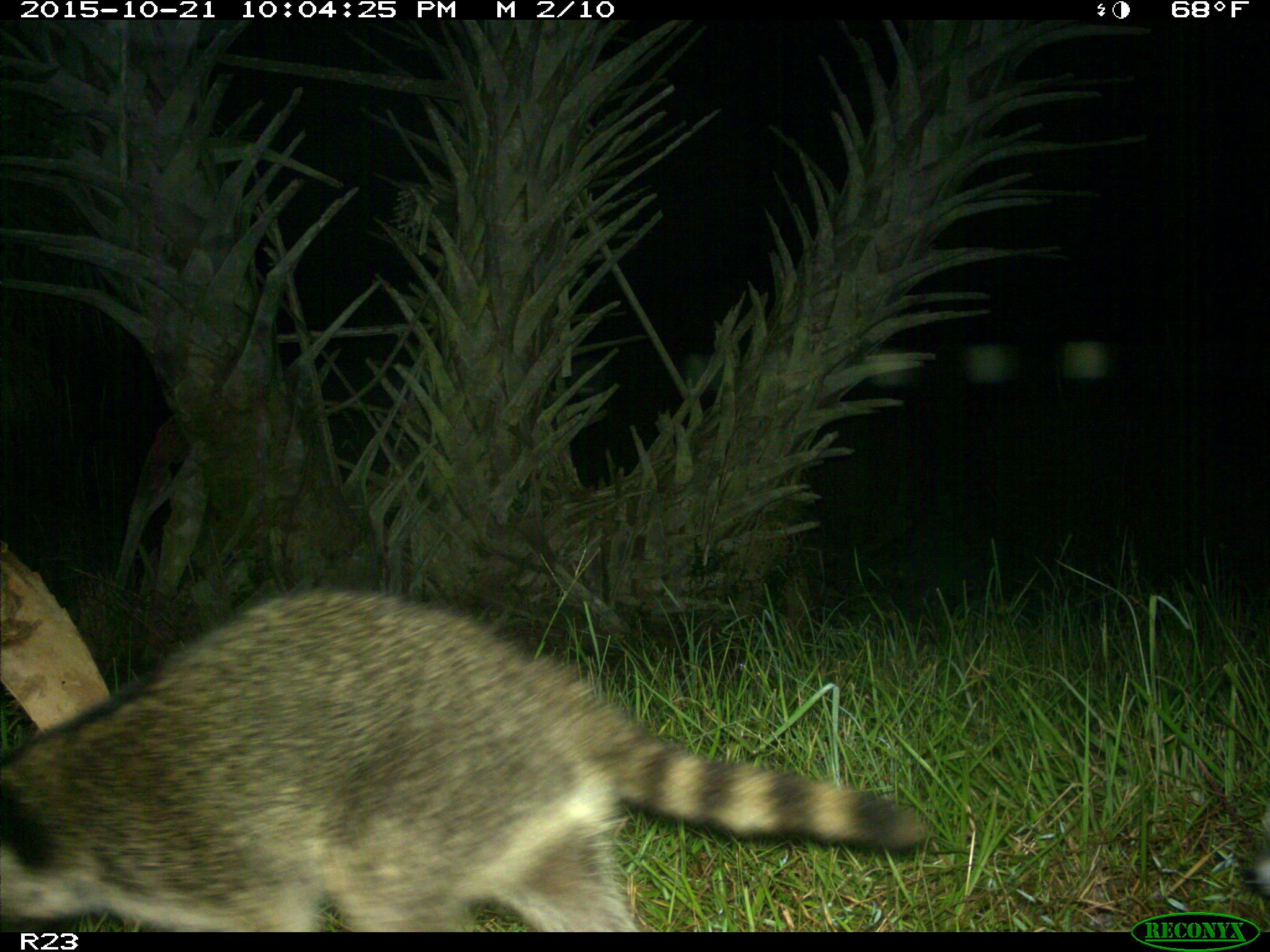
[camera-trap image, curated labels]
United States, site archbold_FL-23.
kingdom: Animalia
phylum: Chordata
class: Mammalia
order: Carnivora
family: Procyonidae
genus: Procyon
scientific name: Procyon lotor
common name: common raccoon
Procyon lotor (common raccoon).